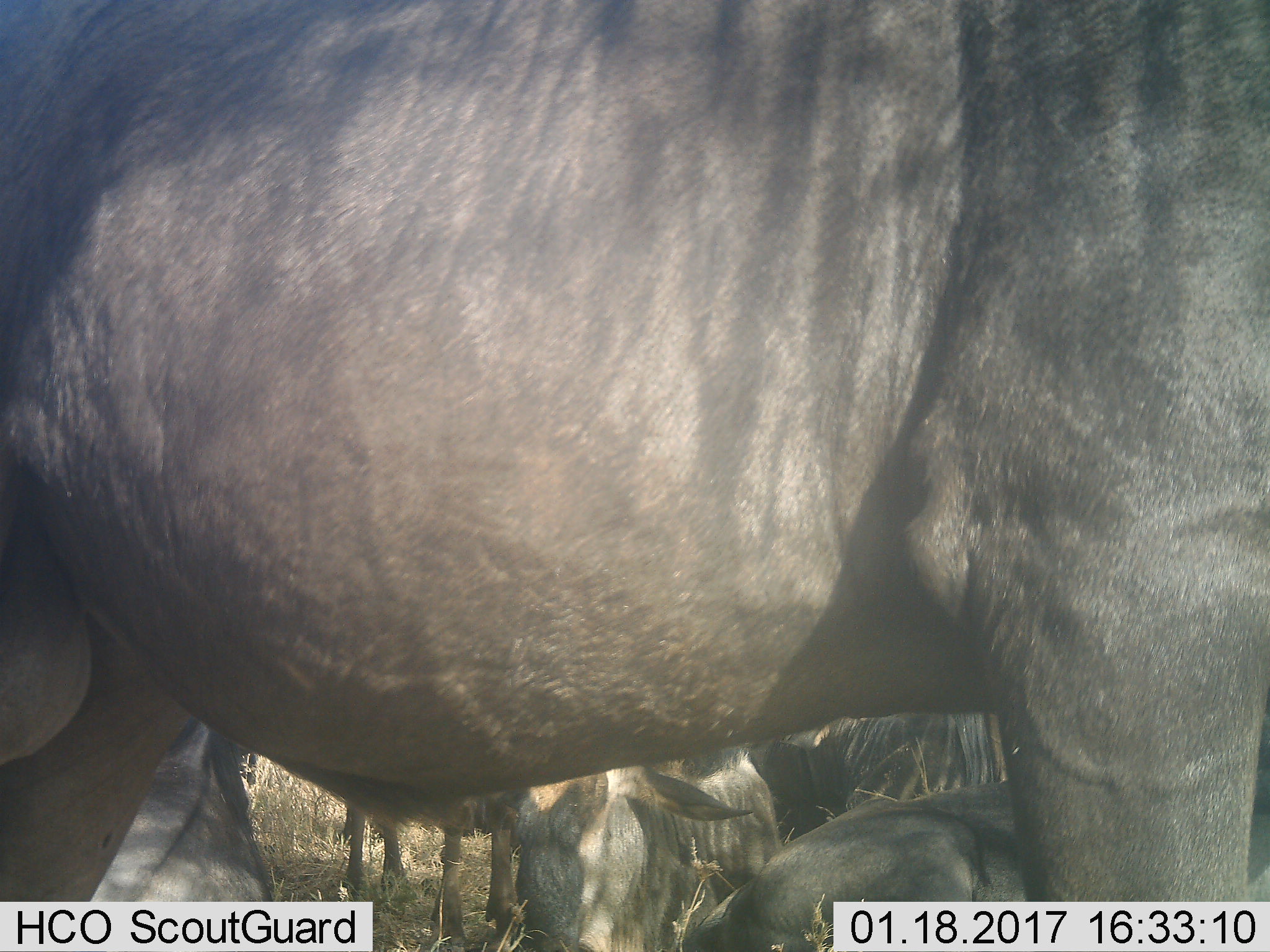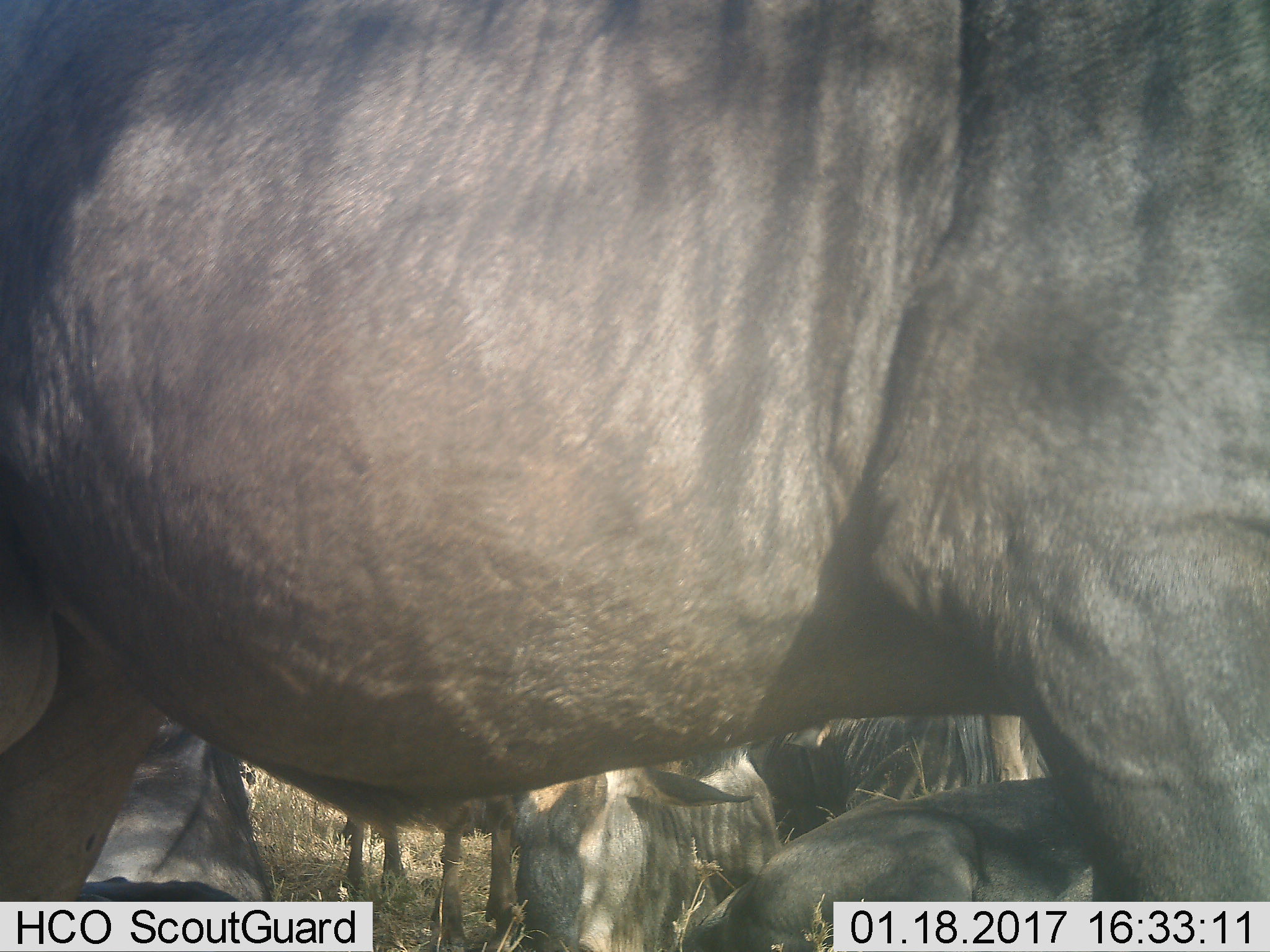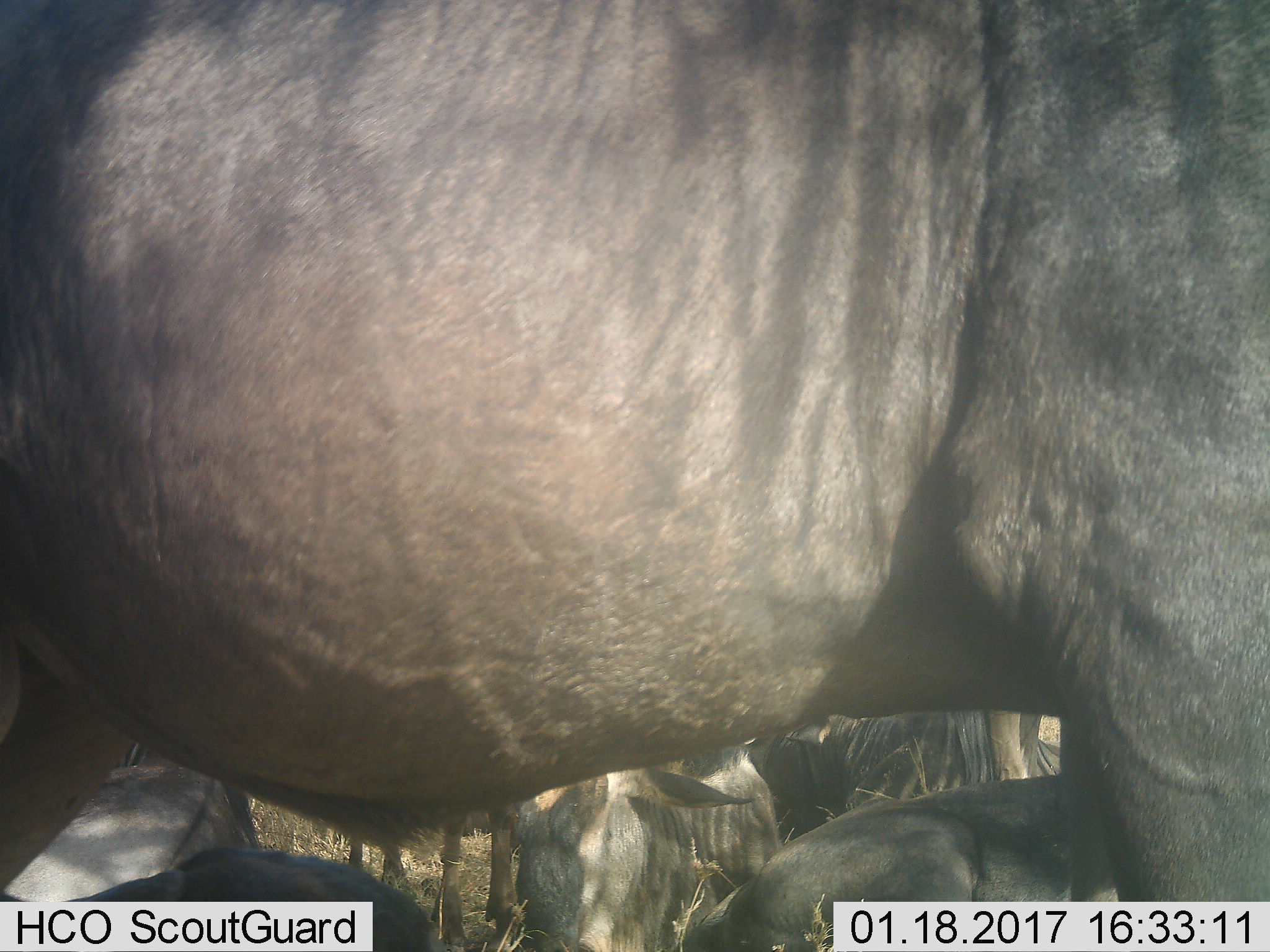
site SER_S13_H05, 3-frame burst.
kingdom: Animalia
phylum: Chordata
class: Mammalia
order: Artiodactyla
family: Bovidae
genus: Connochaetes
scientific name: Connochaetes taurinus taurinus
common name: blue wildebeest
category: wildebeestblue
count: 6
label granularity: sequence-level